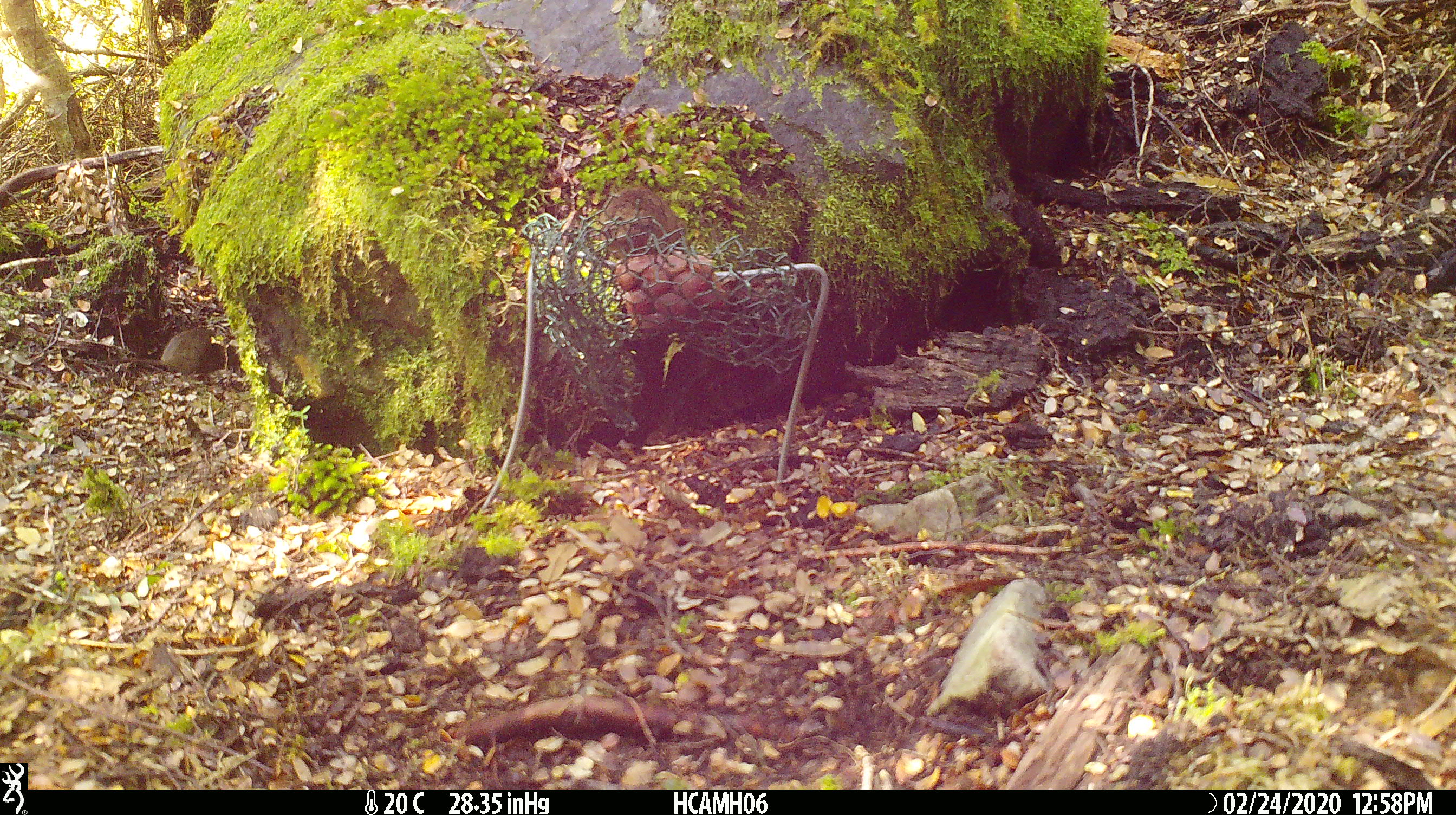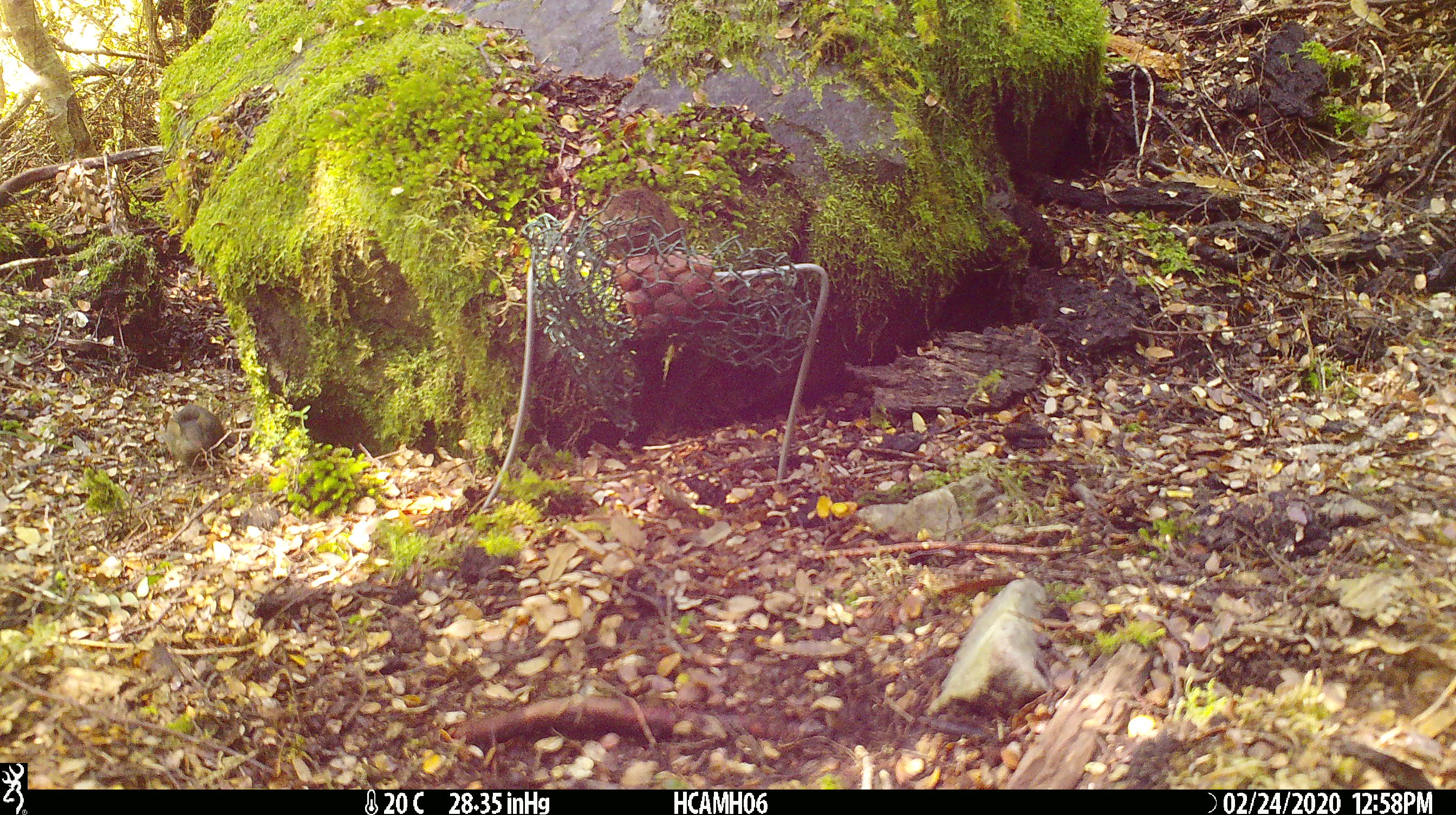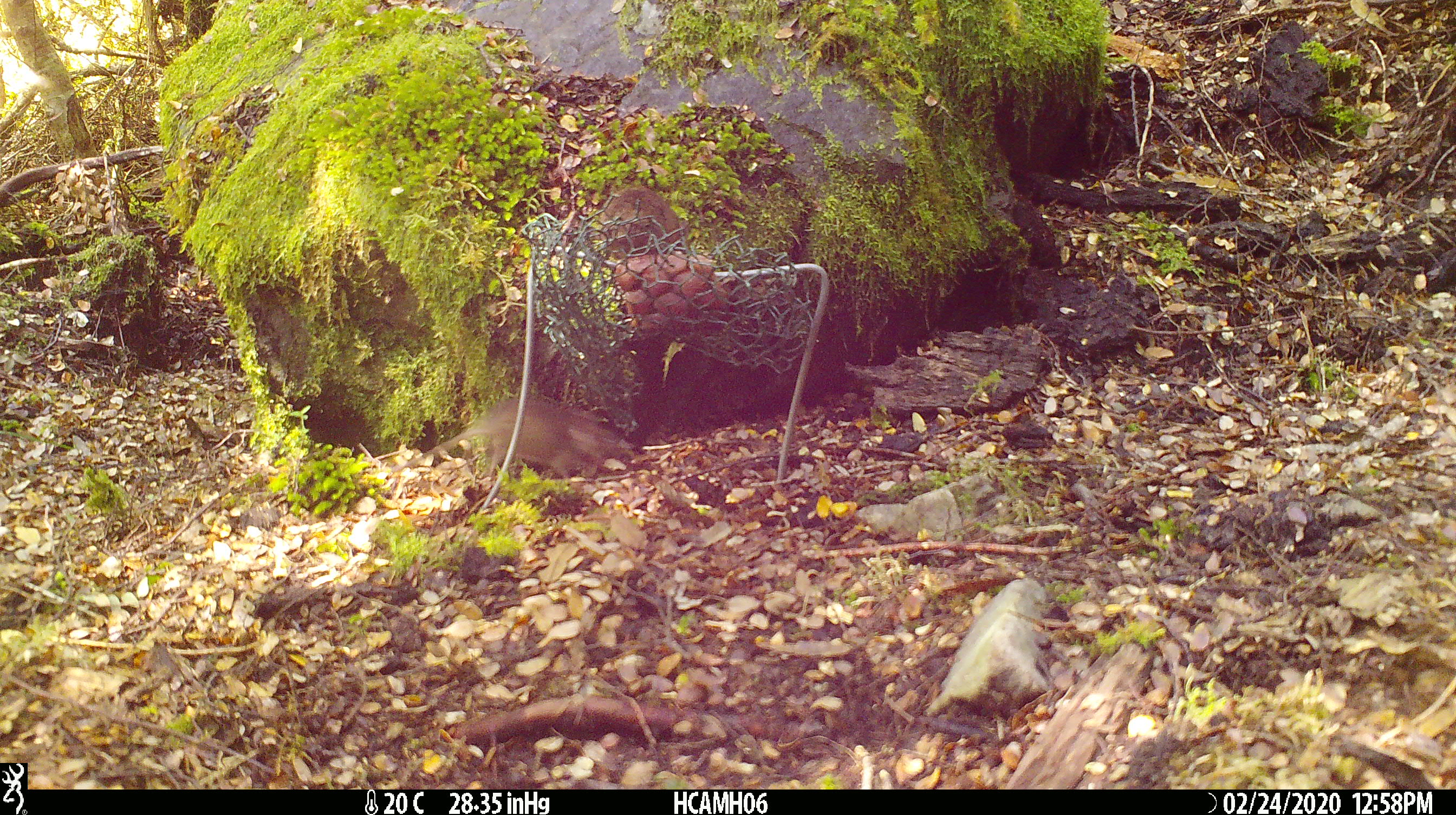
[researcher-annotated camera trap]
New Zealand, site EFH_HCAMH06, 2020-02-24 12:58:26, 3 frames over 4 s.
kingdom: Animalia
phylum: Chordata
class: Mammalia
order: Rodentia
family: Muridae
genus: Mus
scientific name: Mus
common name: mouse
Mouse (Mus).